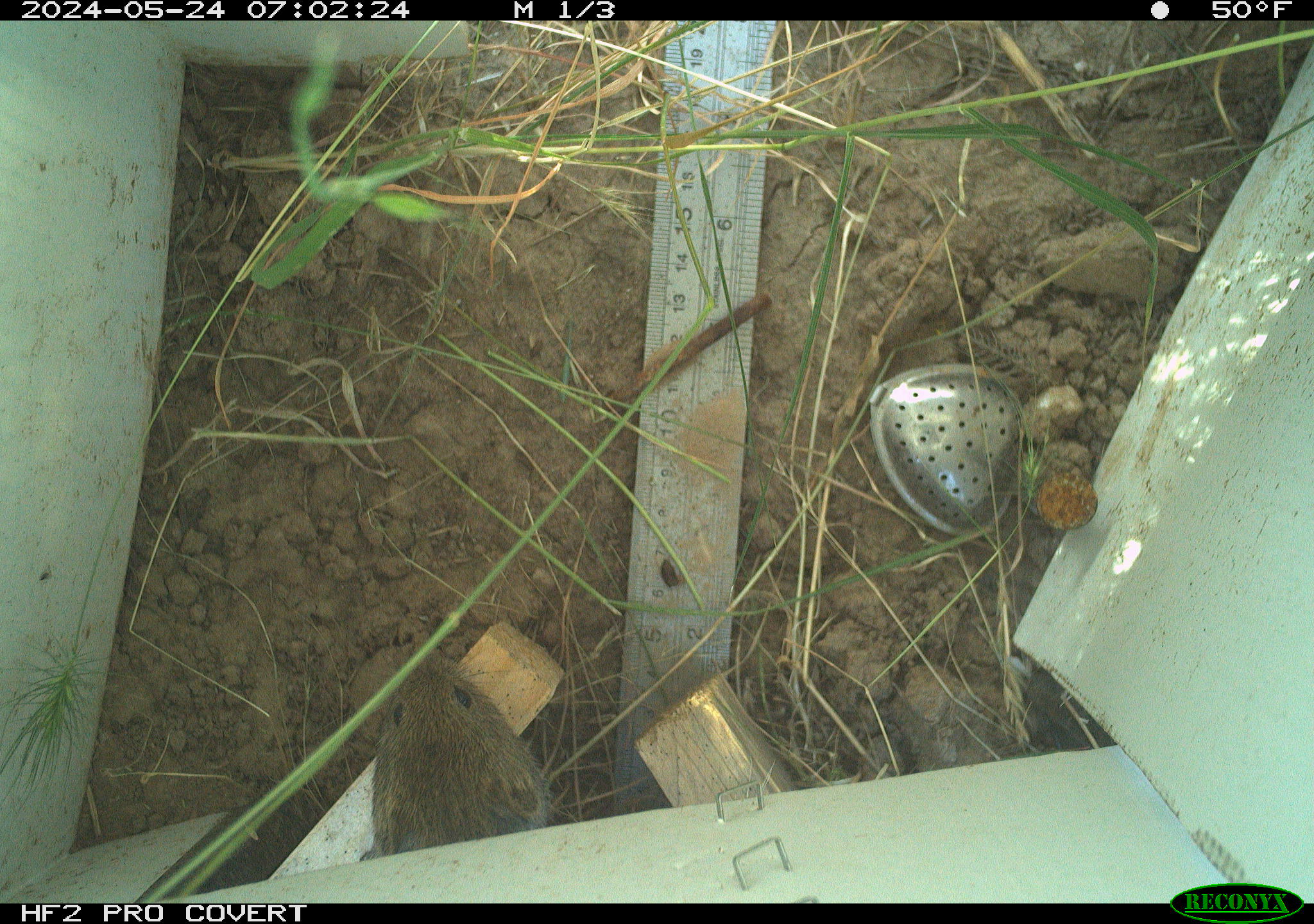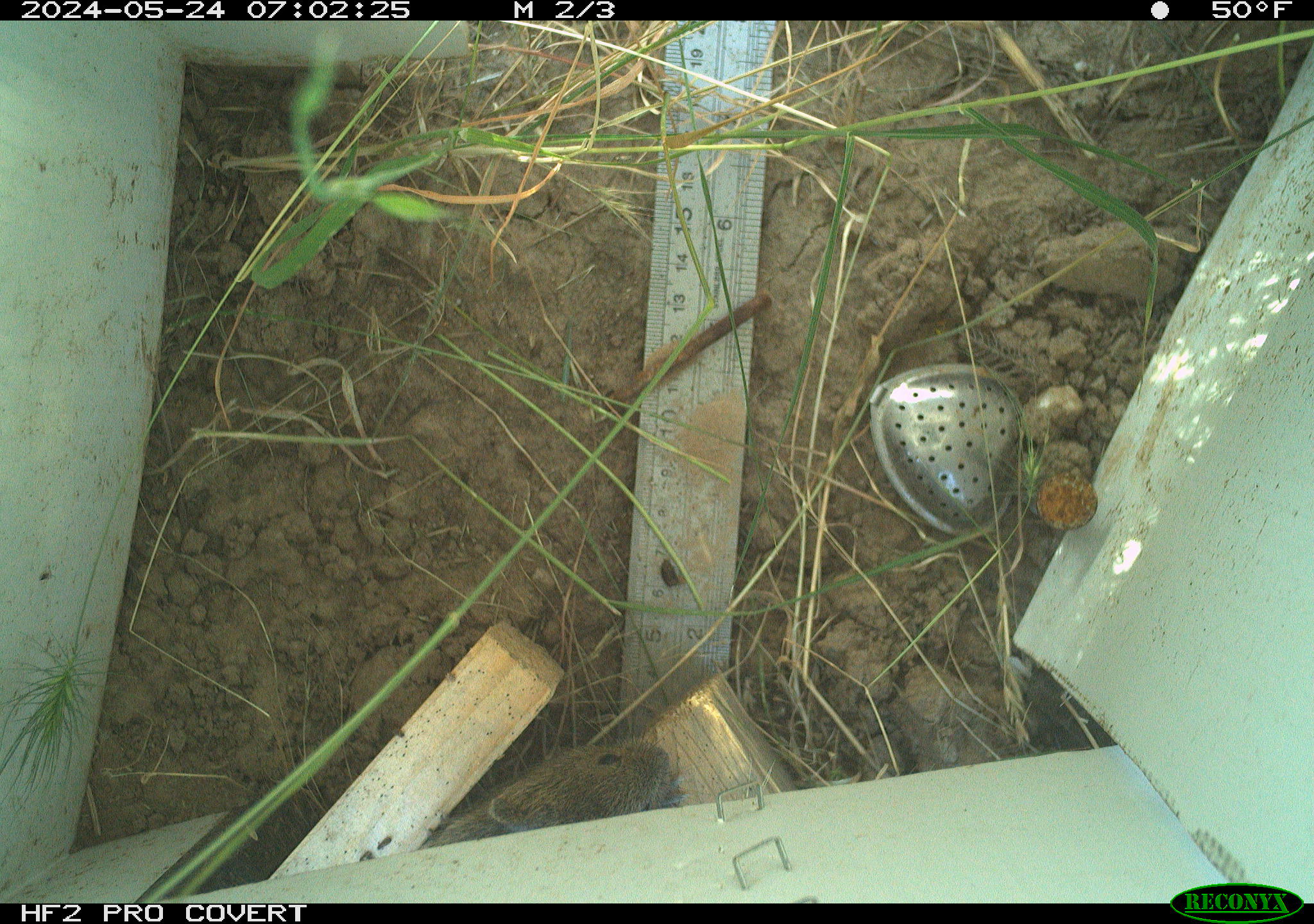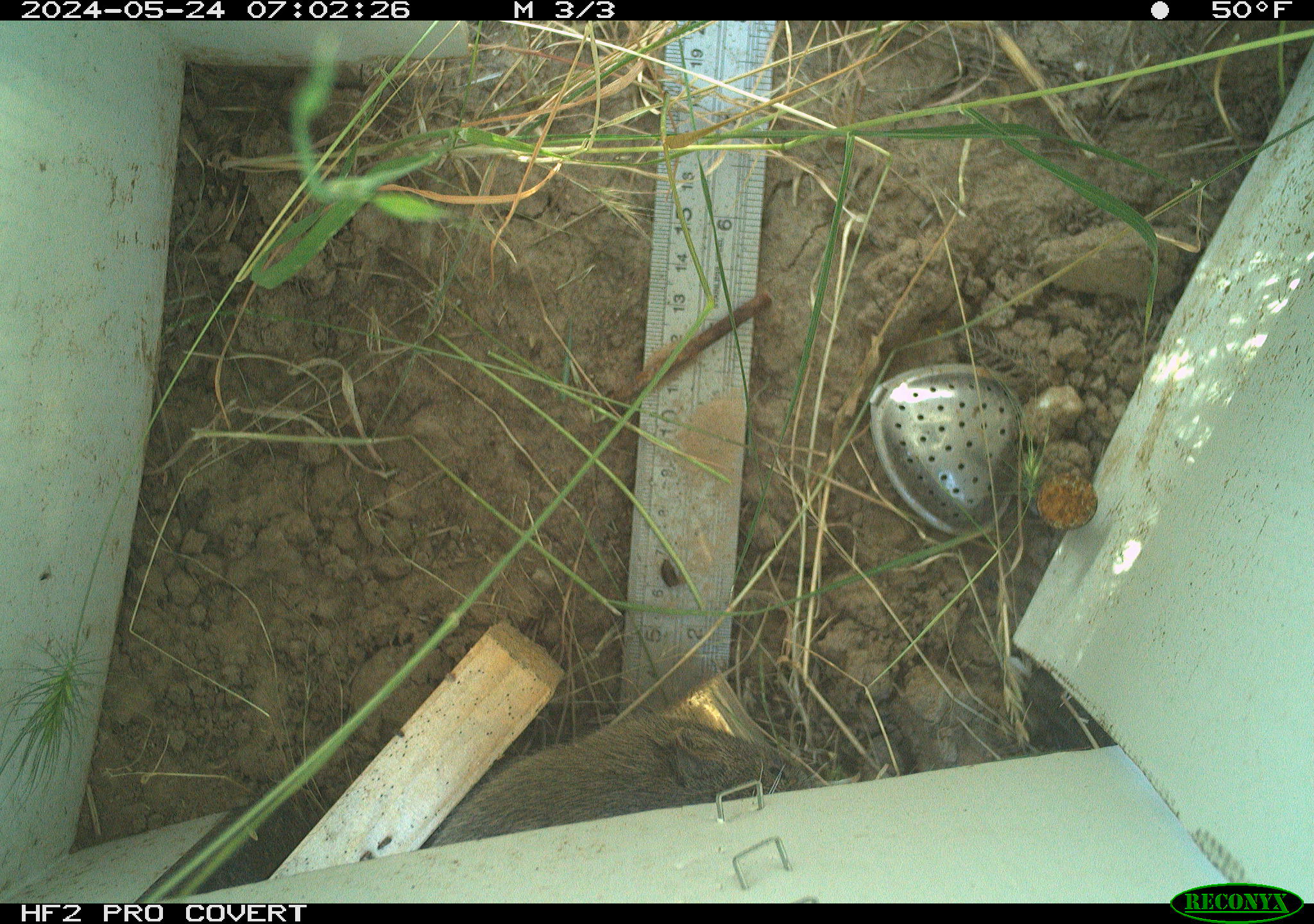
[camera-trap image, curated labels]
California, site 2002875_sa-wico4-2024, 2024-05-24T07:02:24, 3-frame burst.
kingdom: Animalia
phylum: Chordata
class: Mammalia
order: Rodentia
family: Cricetidae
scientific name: Arvicolinae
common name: voles, lemmings, and muskrats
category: arvicolinae subfamily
Arvicolinae subfamily (voles, lemmings, and muskrats) (Arvicolinae).